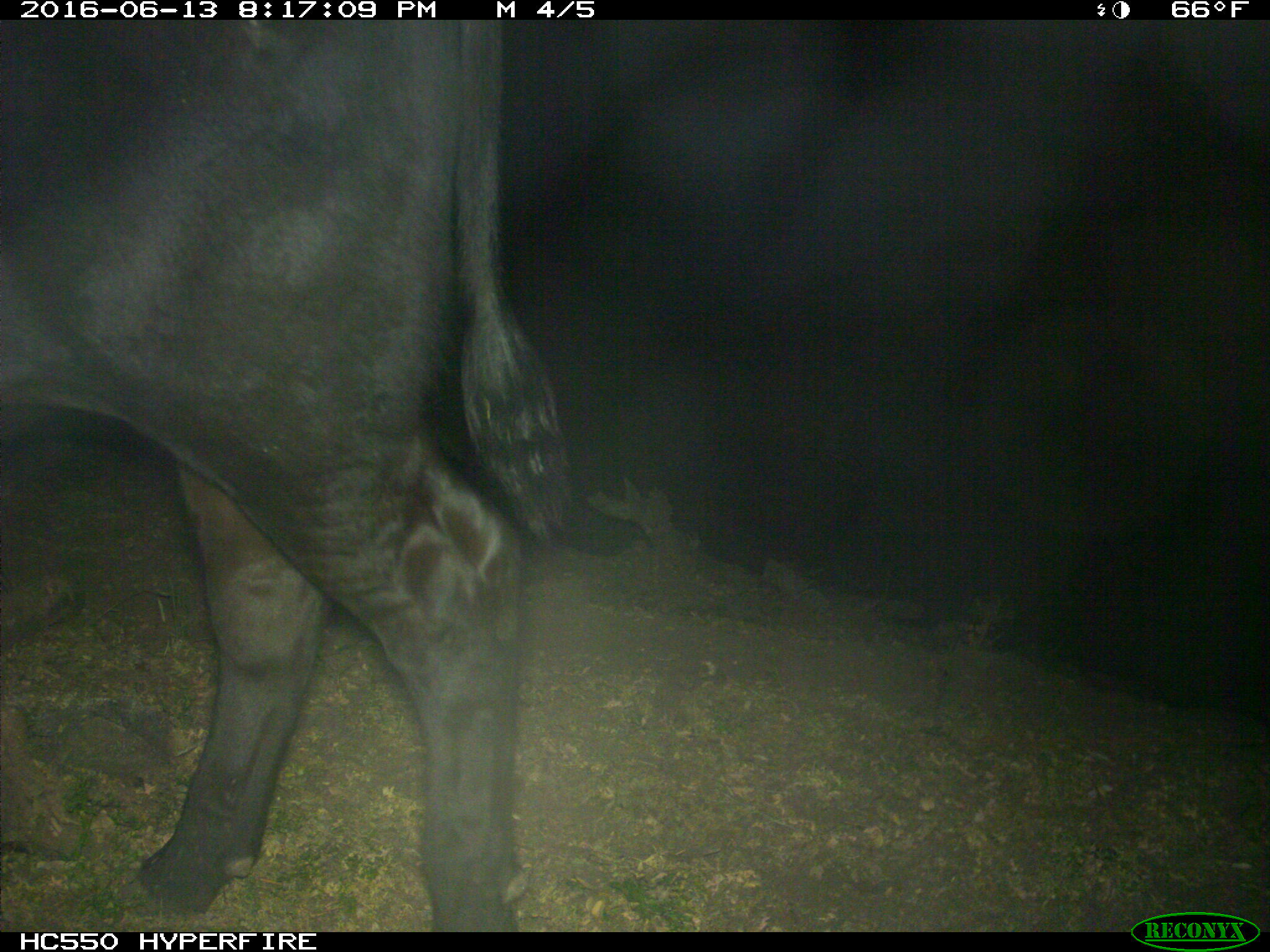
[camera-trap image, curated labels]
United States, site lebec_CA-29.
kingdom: Animalia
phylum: Chordata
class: Mammalia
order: Artiodactyla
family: Bovidae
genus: Bos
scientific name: Bos taurus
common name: domestic cow